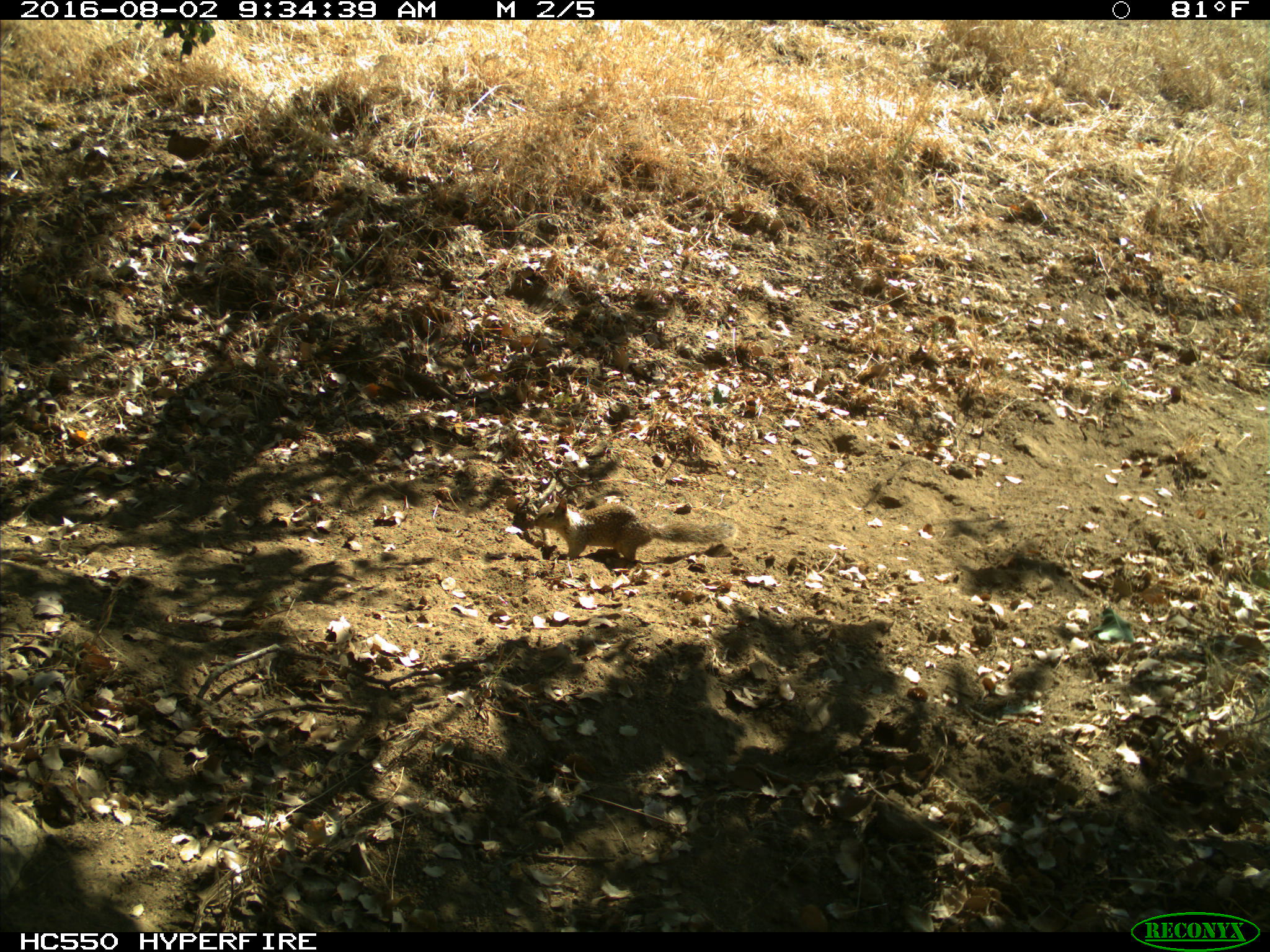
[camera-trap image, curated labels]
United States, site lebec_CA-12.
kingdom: Animalia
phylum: Chordata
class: Mammalia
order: Rodentia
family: Sciuridae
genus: Otospermophilus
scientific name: Otospermophilus beecheyi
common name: california ground squirrel